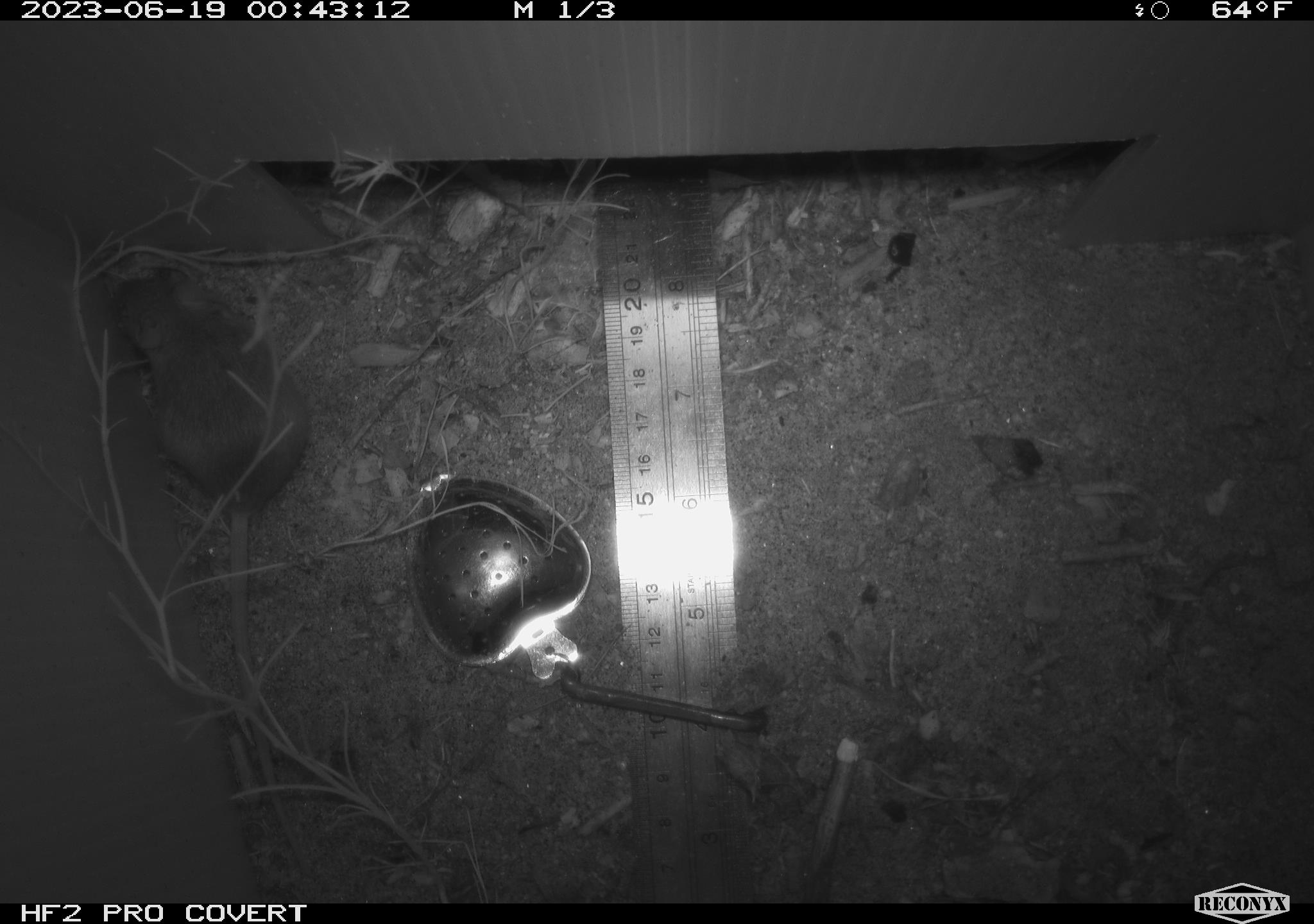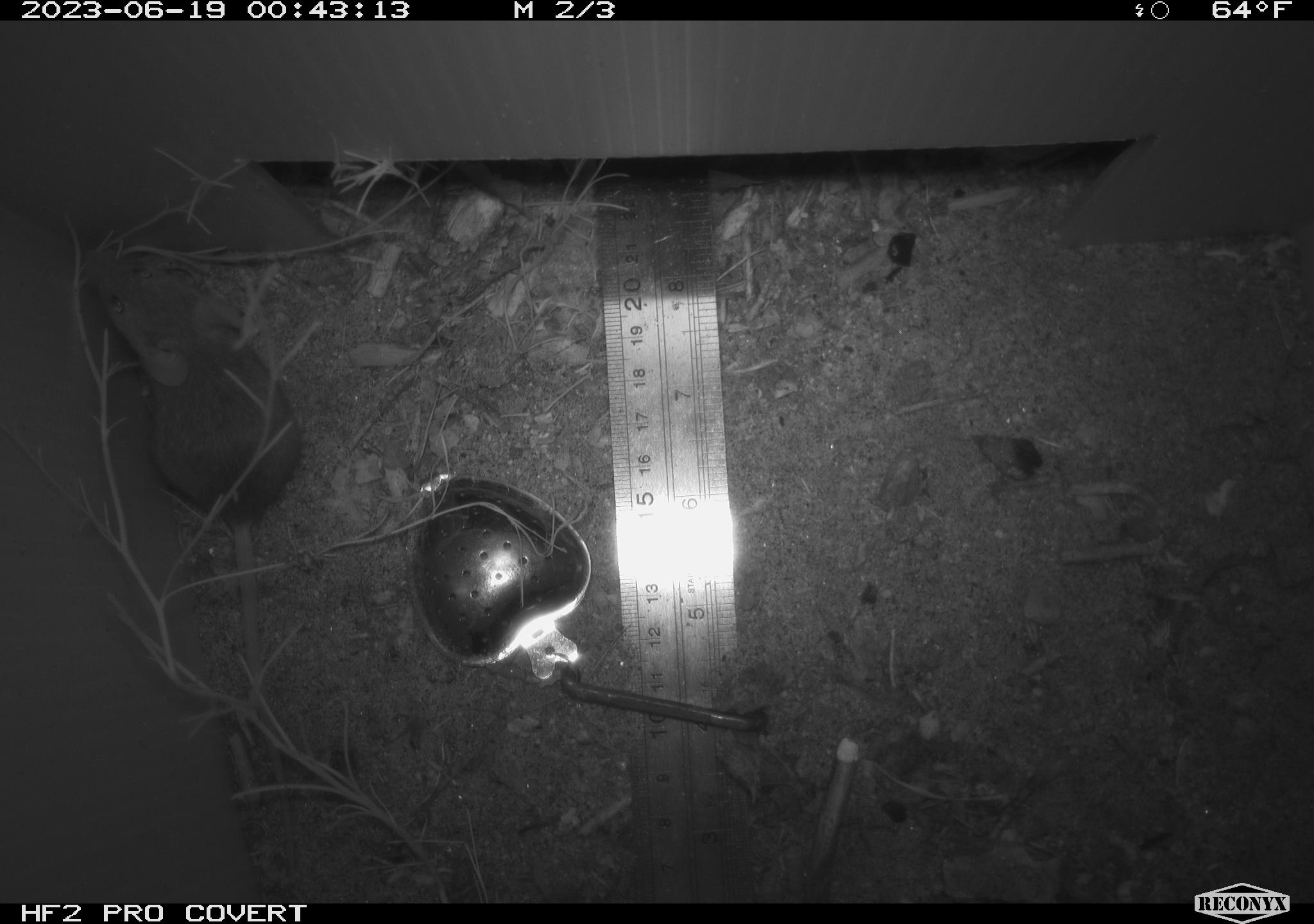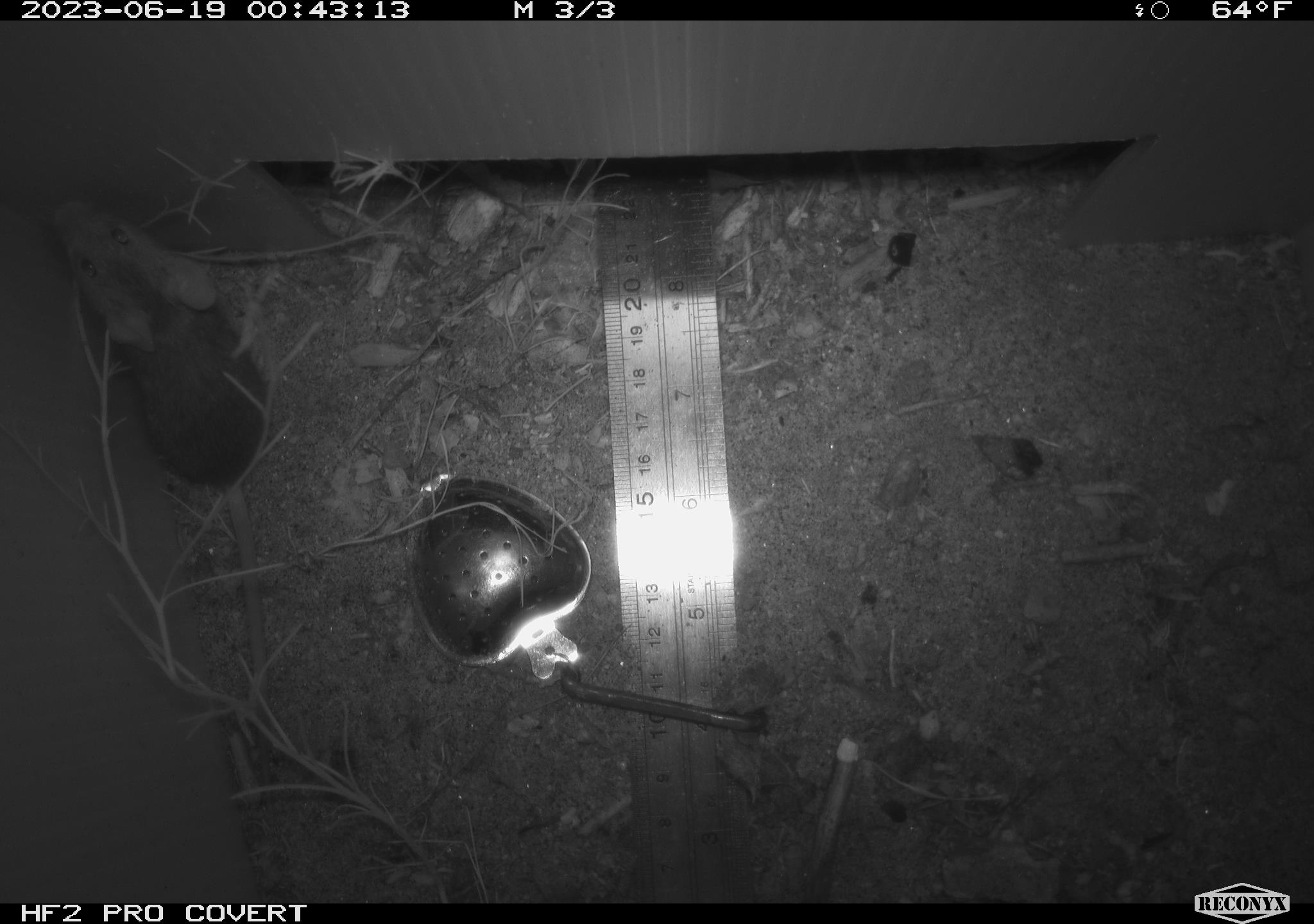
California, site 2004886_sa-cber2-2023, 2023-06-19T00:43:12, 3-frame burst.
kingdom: Animalia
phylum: Chordata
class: Mammalia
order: Rodentia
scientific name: Rodentia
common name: mouse species